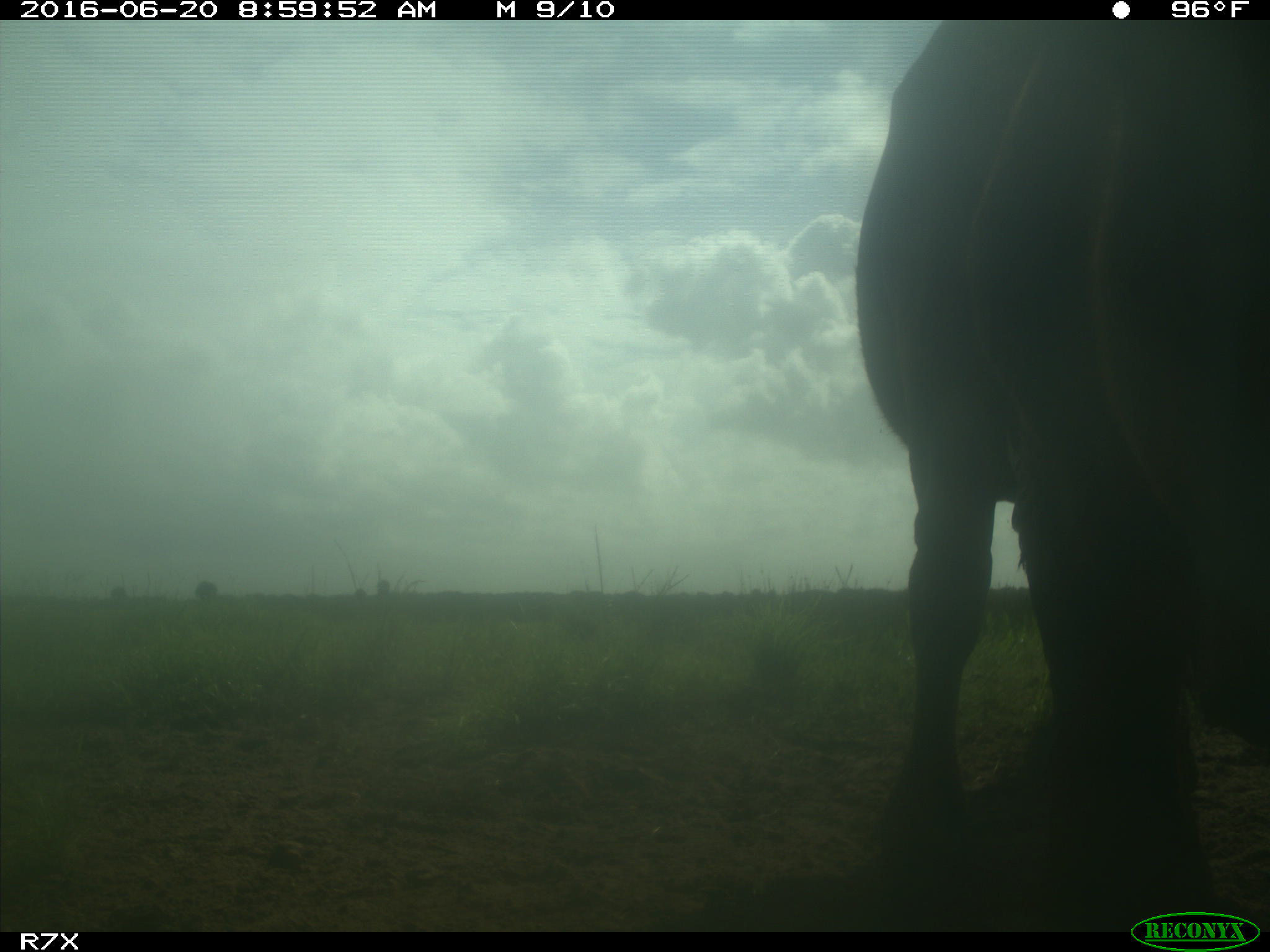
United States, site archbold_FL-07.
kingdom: Animalia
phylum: Chordata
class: Mammalia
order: Artiodactyla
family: Bovidae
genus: Bos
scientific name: Bos taurus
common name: domestic cow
Bos taurus (domestic cow).